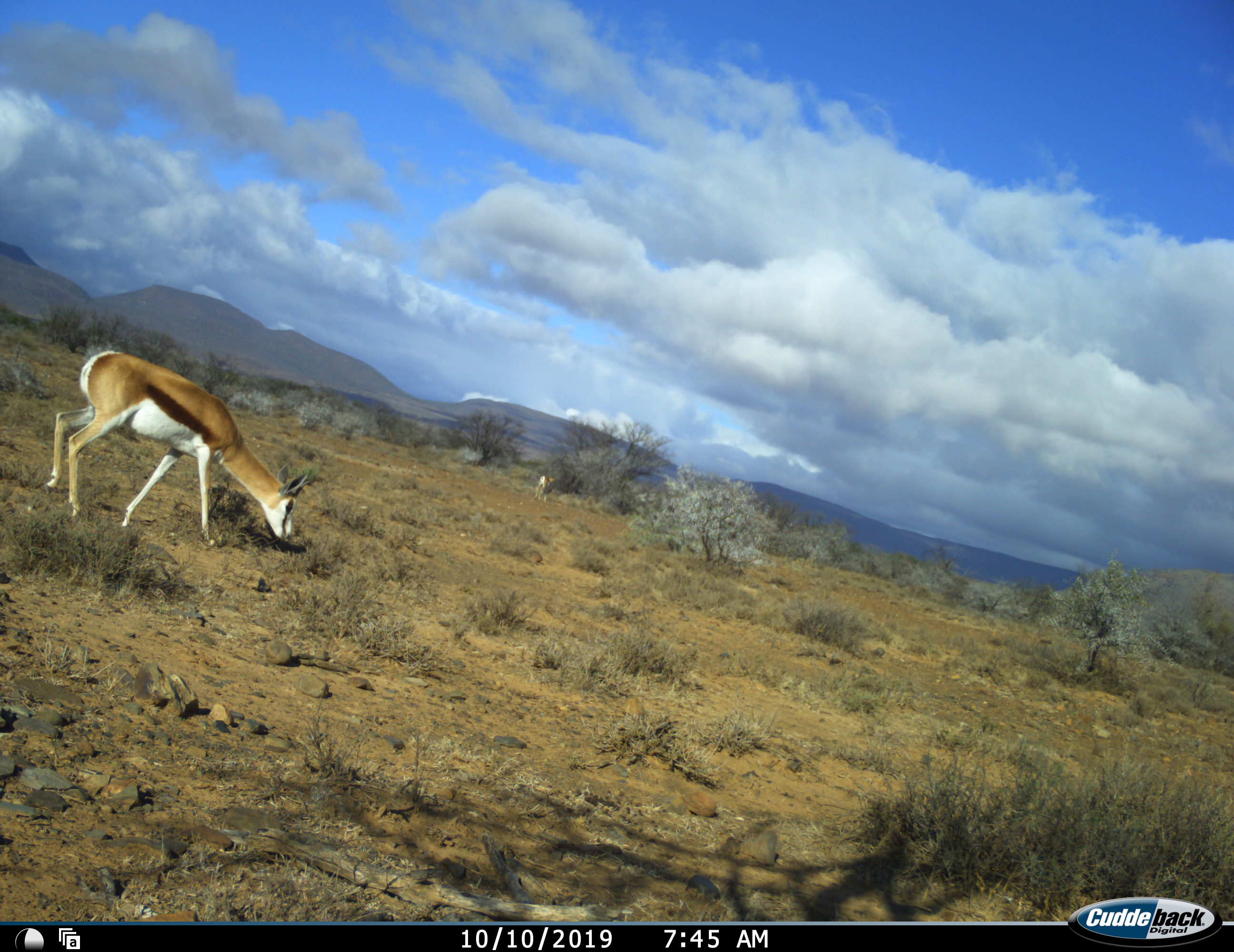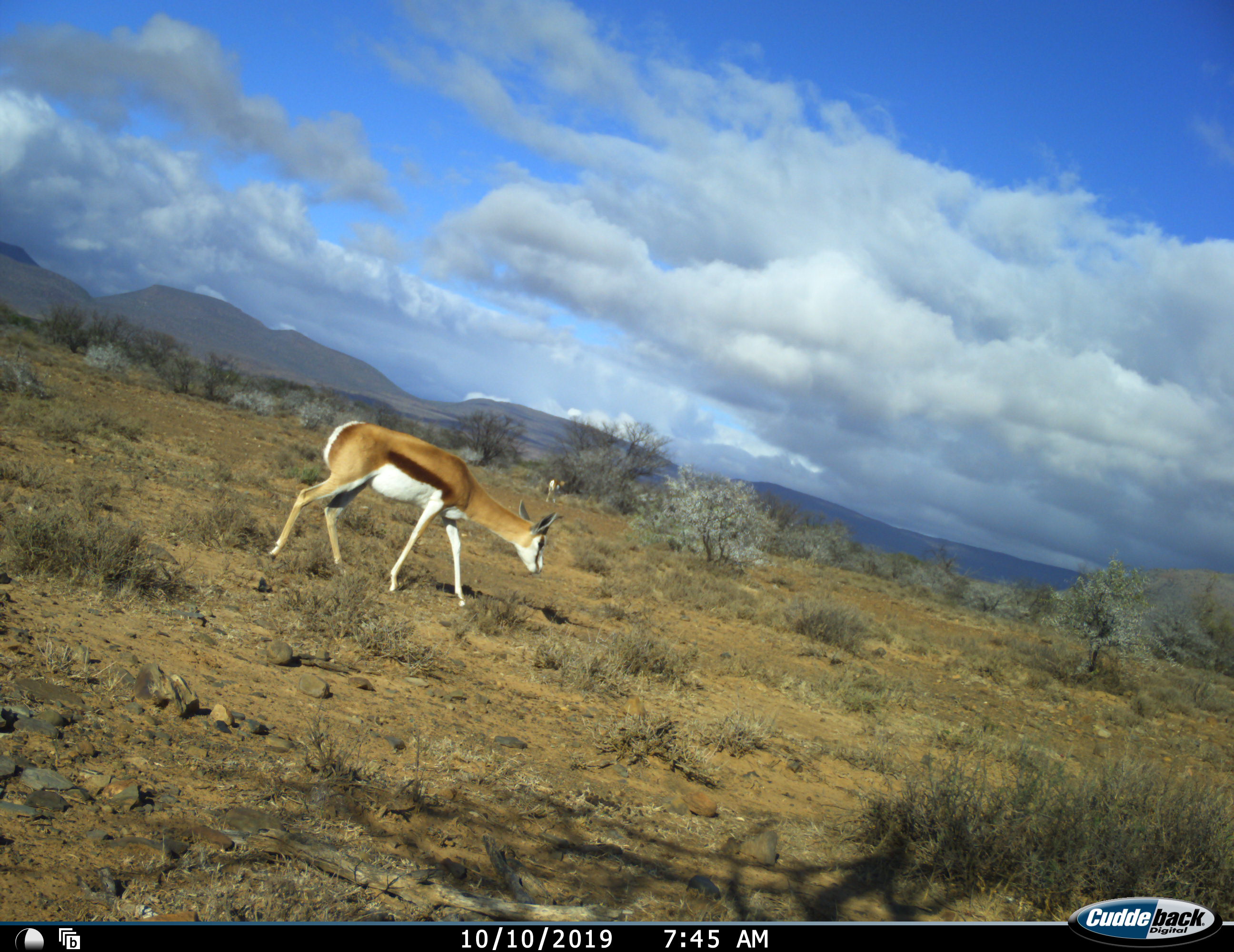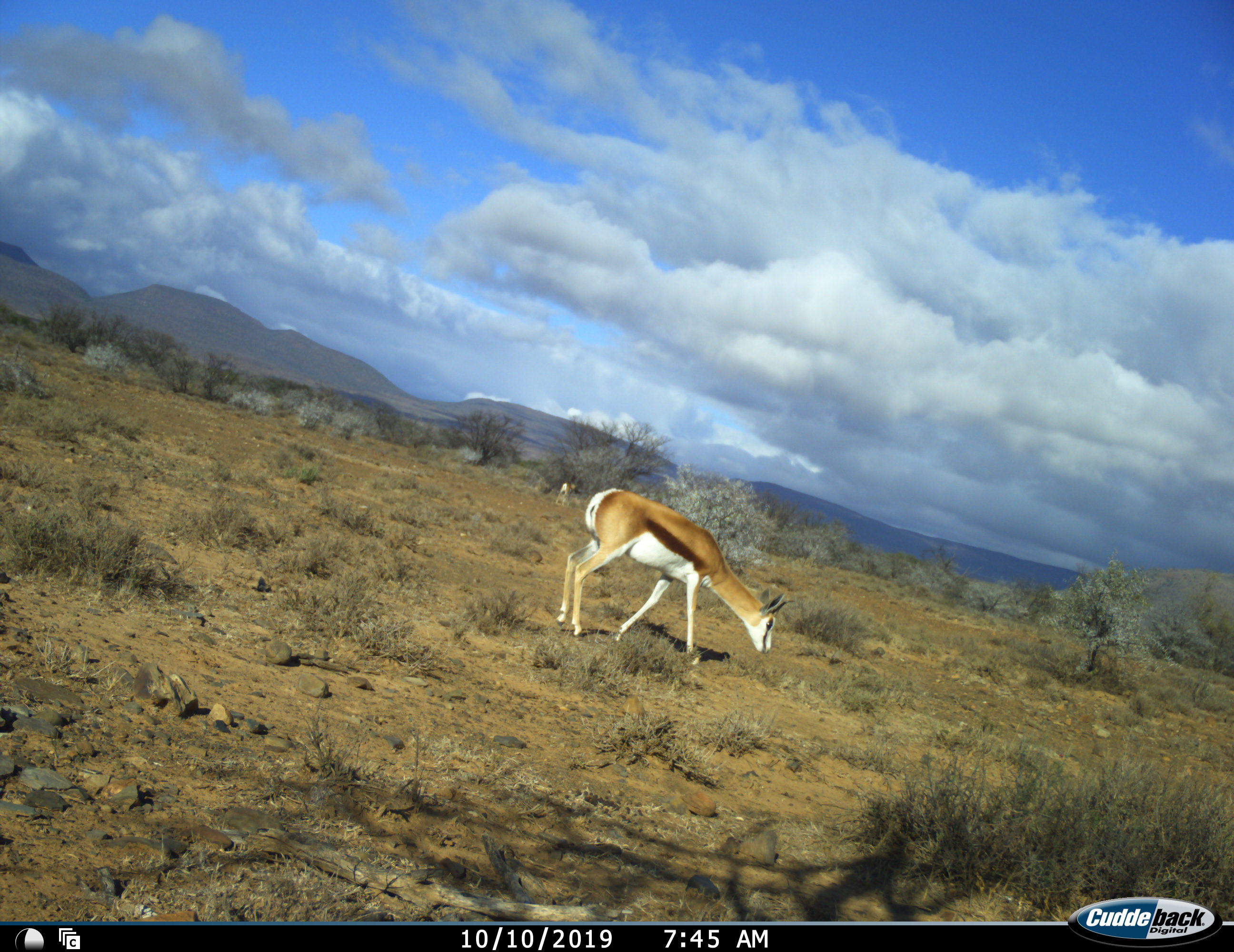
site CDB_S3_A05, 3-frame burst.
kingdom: Animalia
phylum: Chordata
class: Mammalia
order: Artiodactyla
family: Bovidae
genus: Antidorcas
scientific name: Antidorcas marsupialis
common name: springbok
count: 2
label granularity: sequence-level